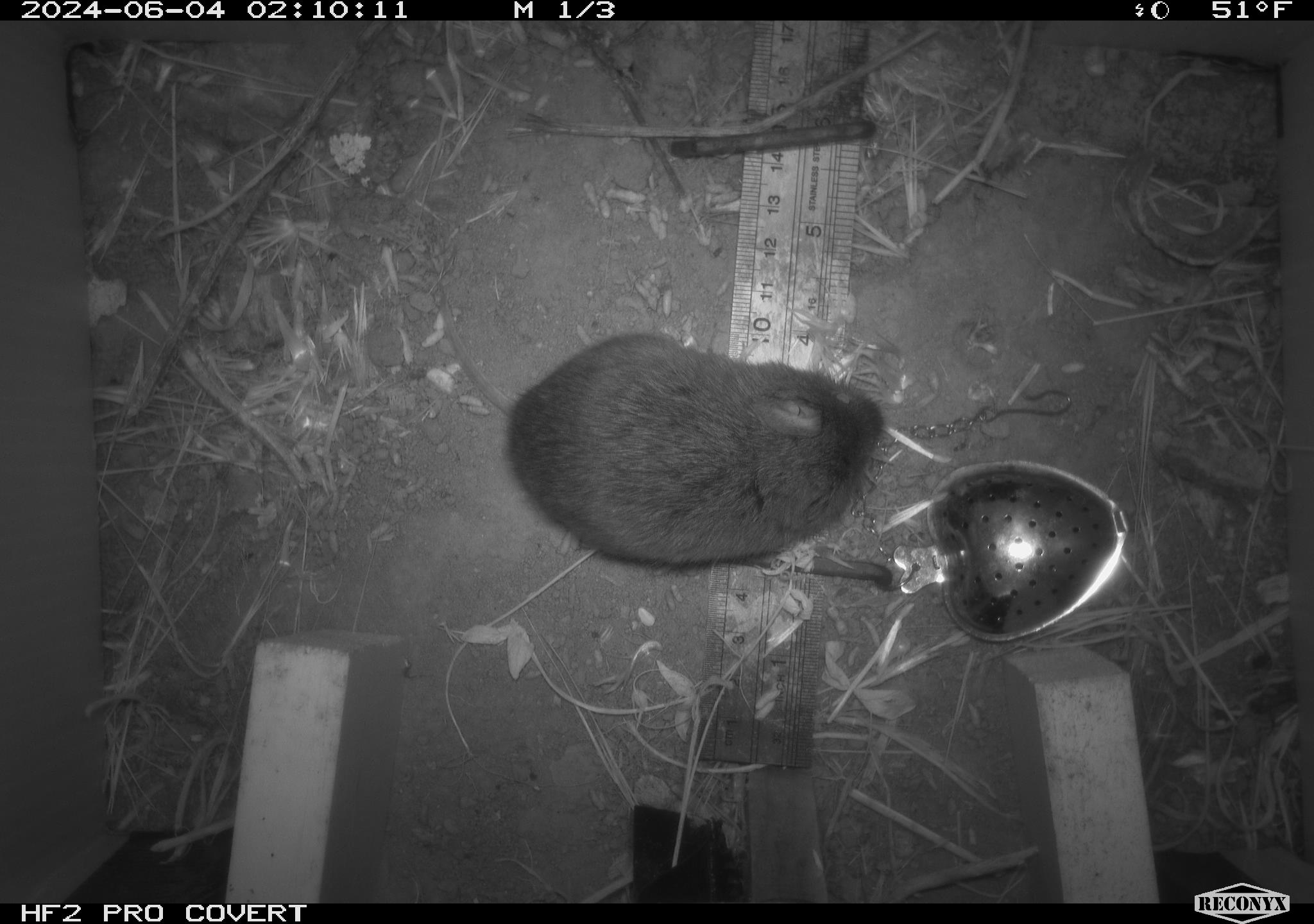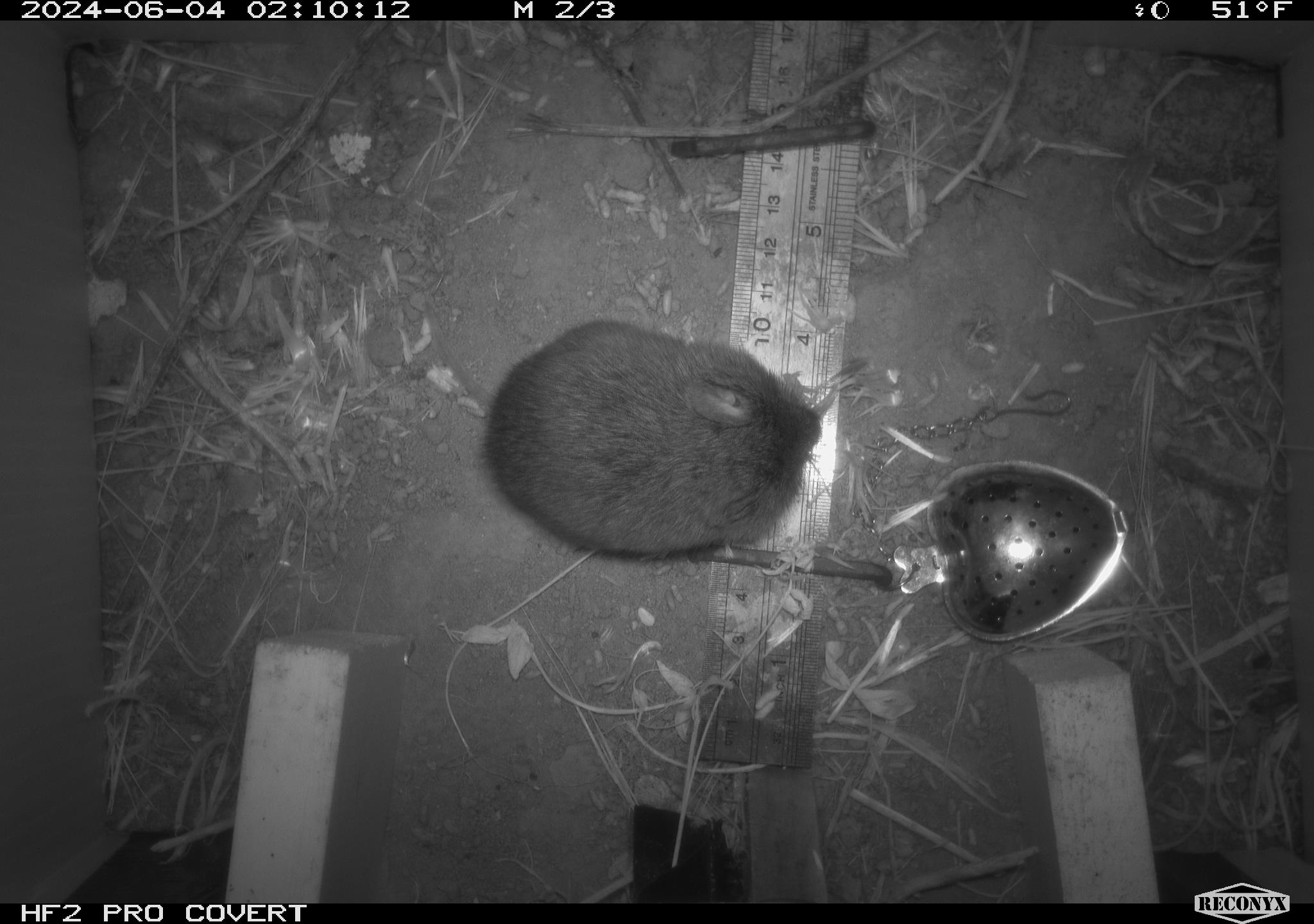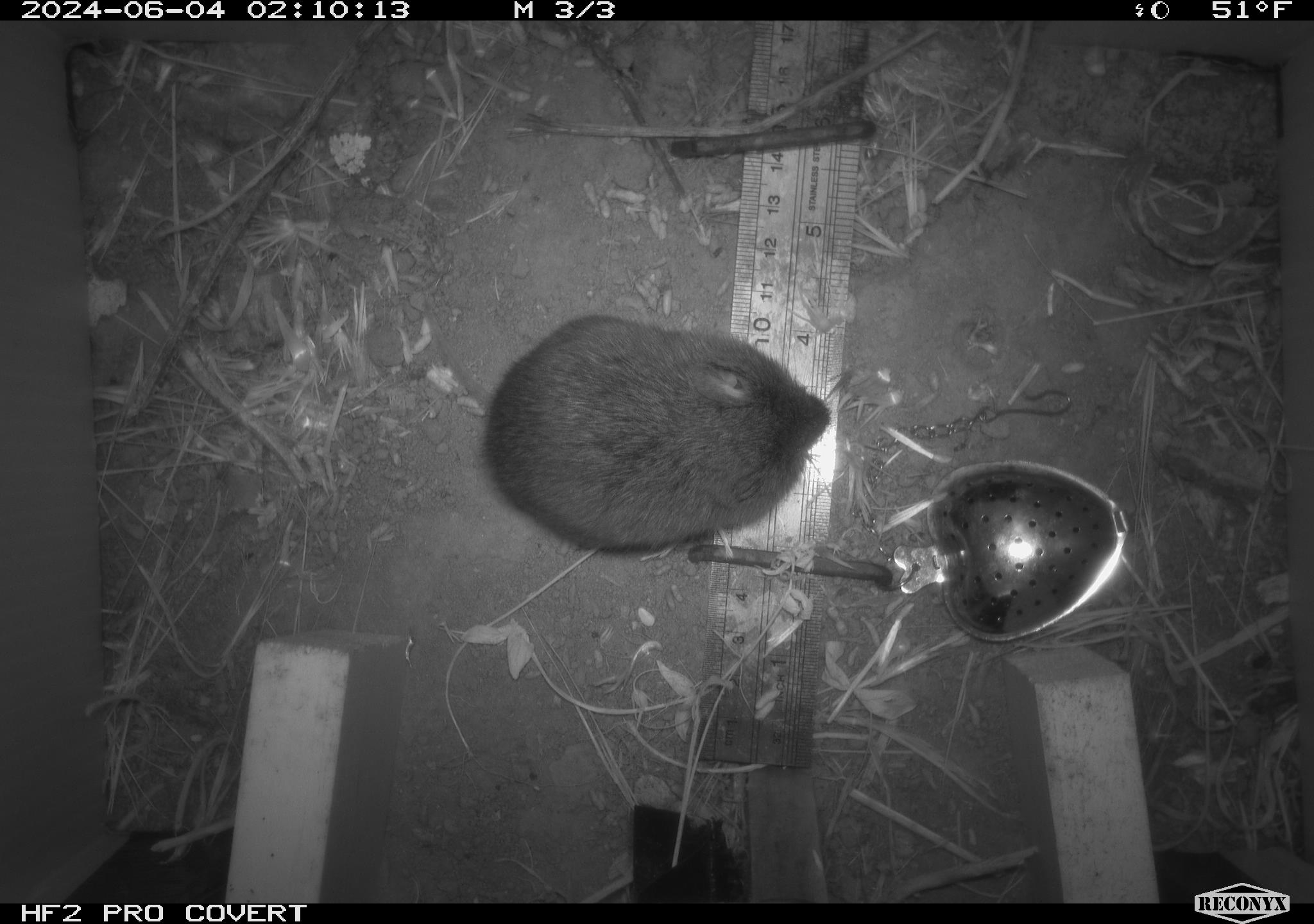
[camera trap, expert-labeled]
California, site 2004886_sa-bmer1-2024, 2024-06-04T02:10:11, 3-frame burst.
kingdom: Animalia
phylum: Chordata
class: Mammalia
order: Rodentia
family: Cricetidae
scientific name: Arvicolinae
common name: voles, lemmings, and muskrats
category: arvicolinae subfamily